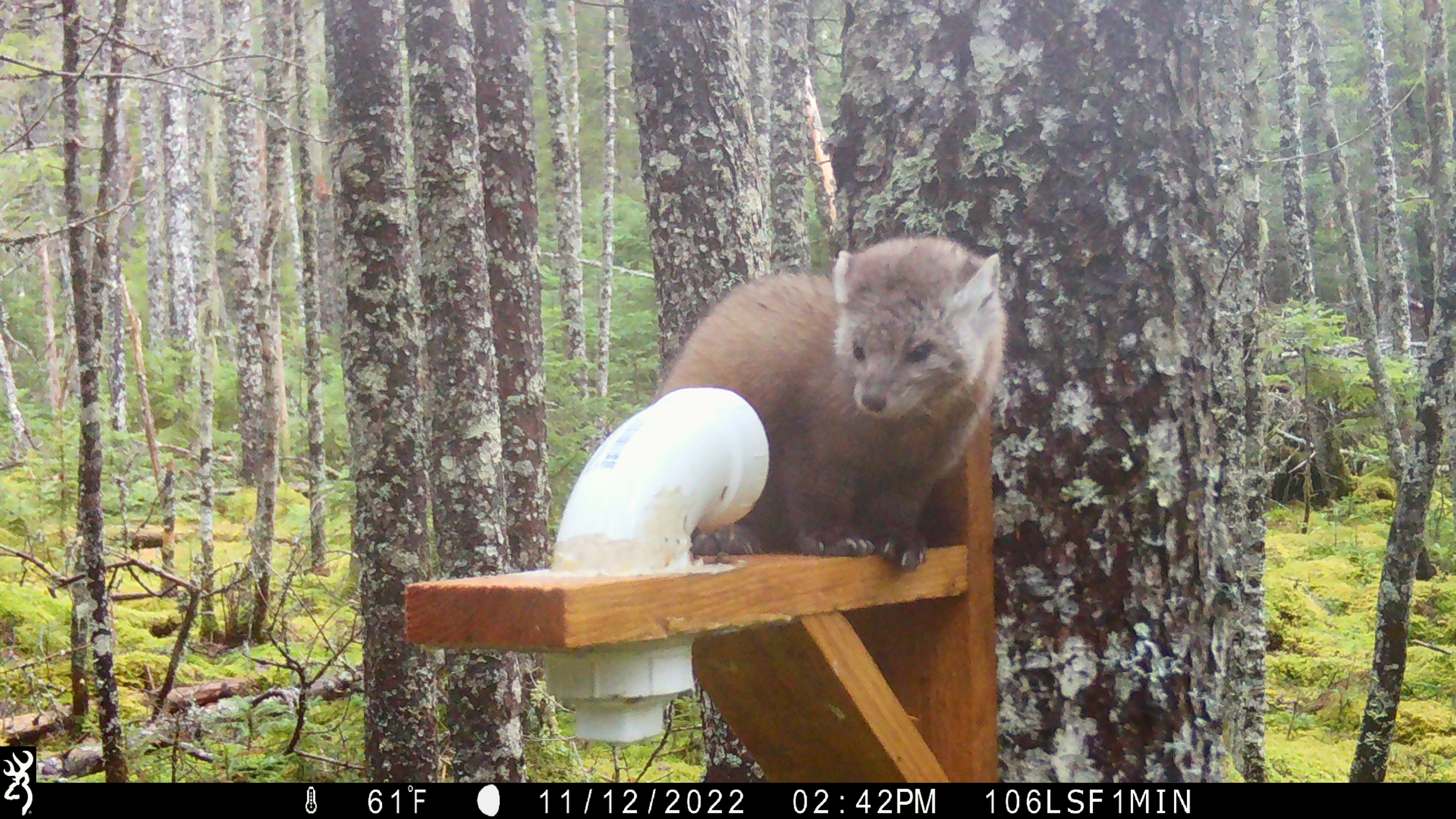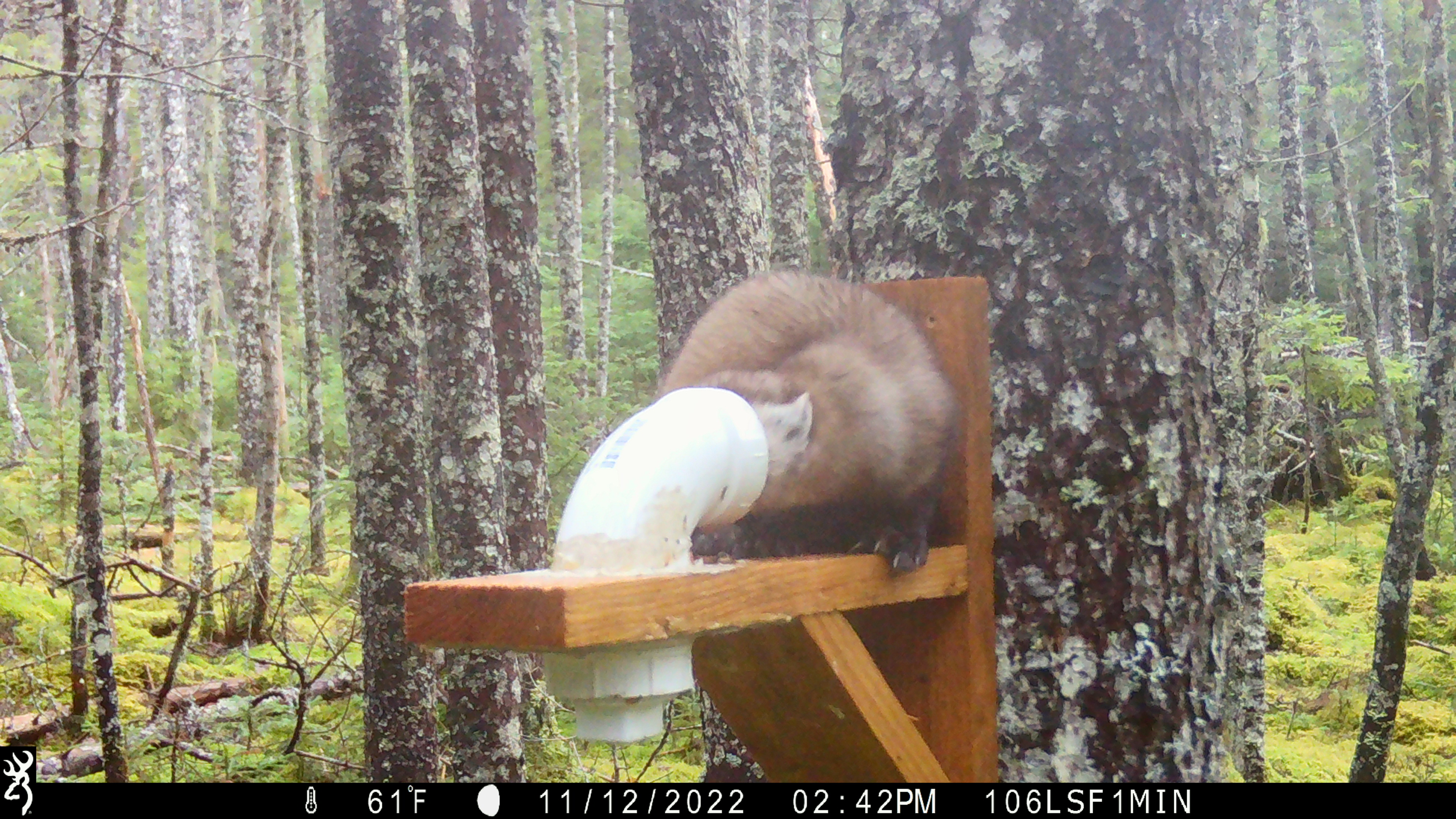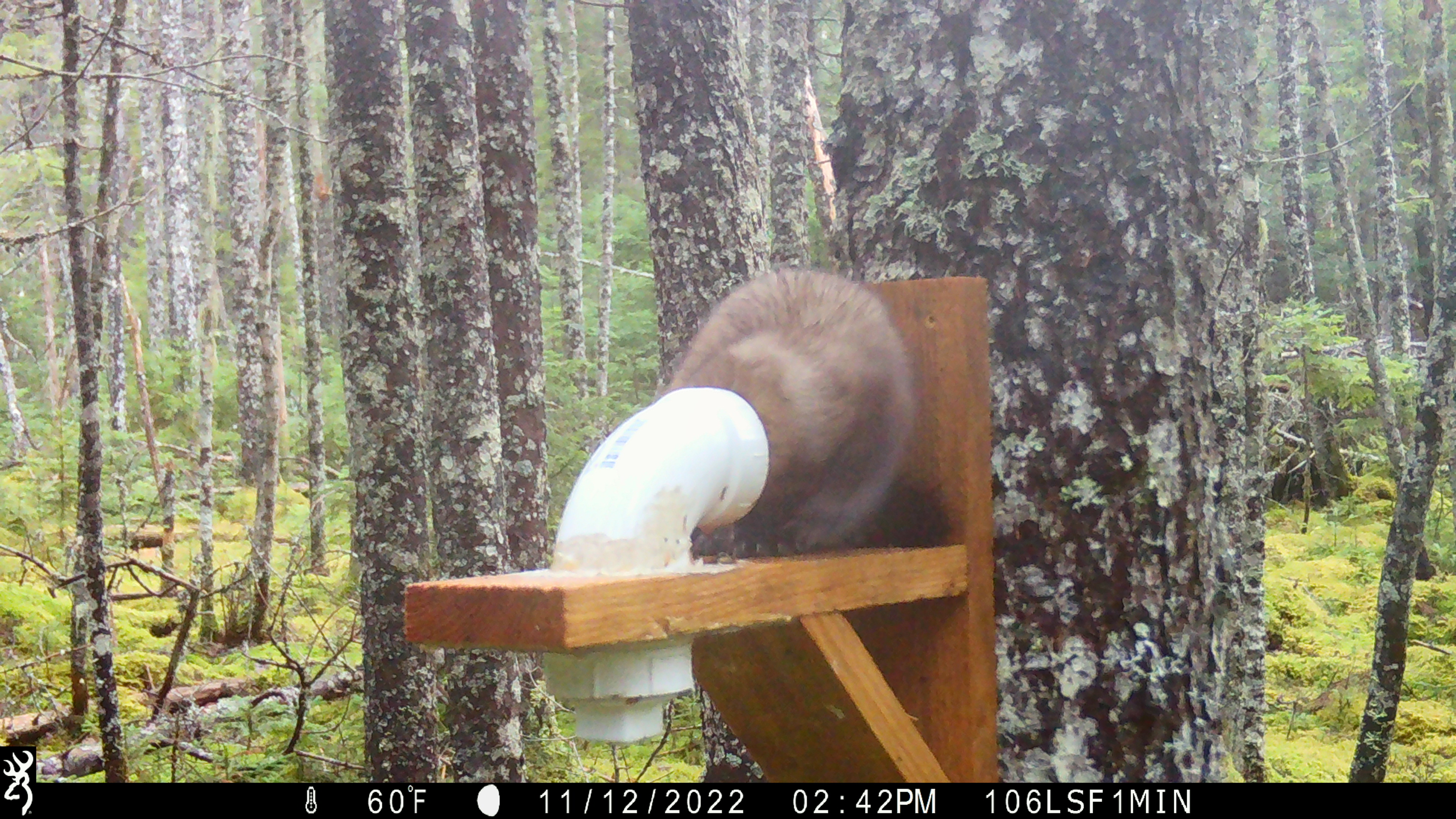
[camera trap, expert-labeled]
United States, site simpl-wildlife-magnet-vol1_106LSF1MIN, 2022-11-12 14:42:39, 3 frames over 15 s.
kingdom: Animalia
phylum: Chordata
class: Mammalia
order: Carnivora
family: Mustelidae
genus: Martes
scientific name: Martes americana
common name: american marten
American marten (Martes americana).